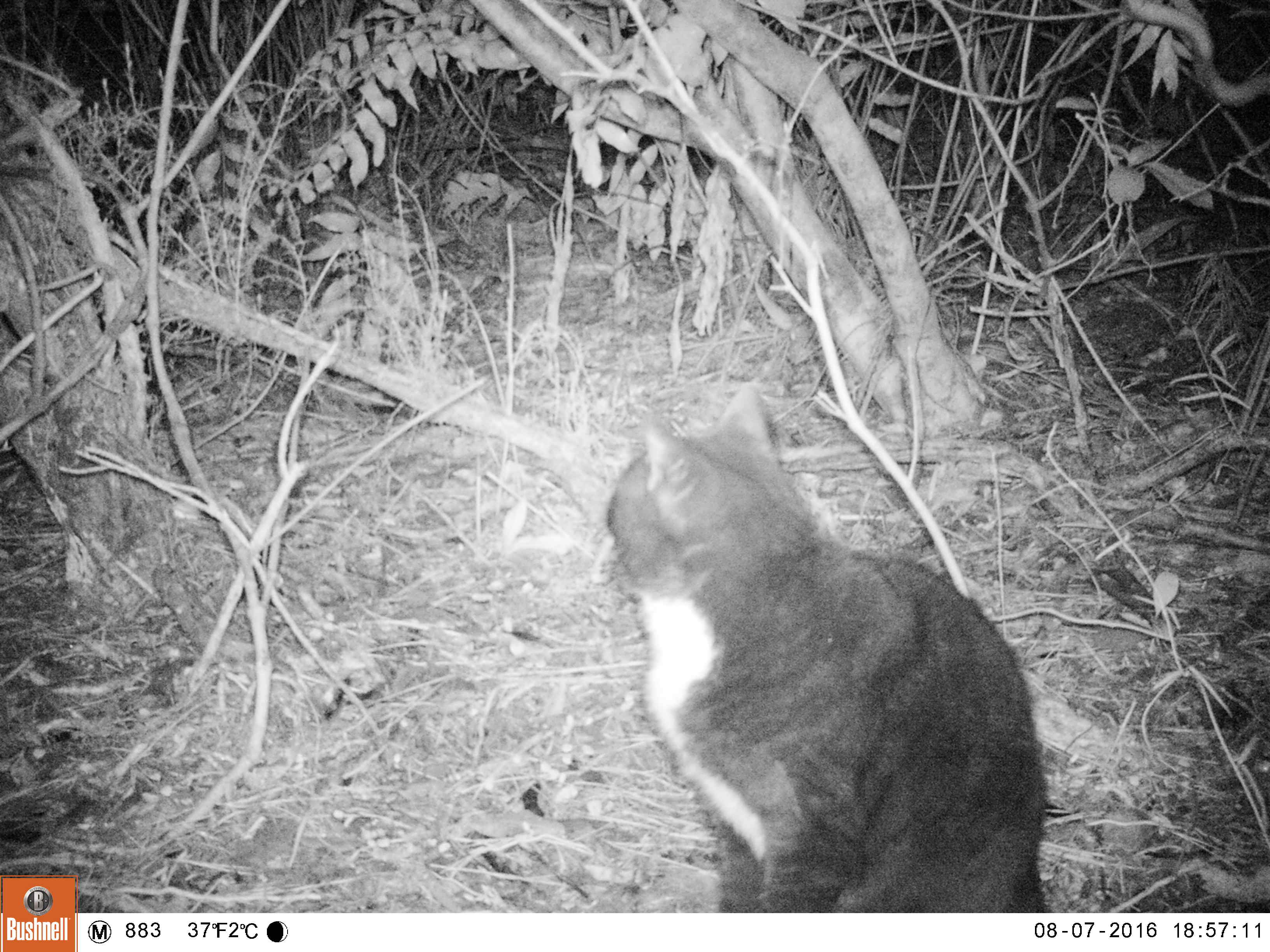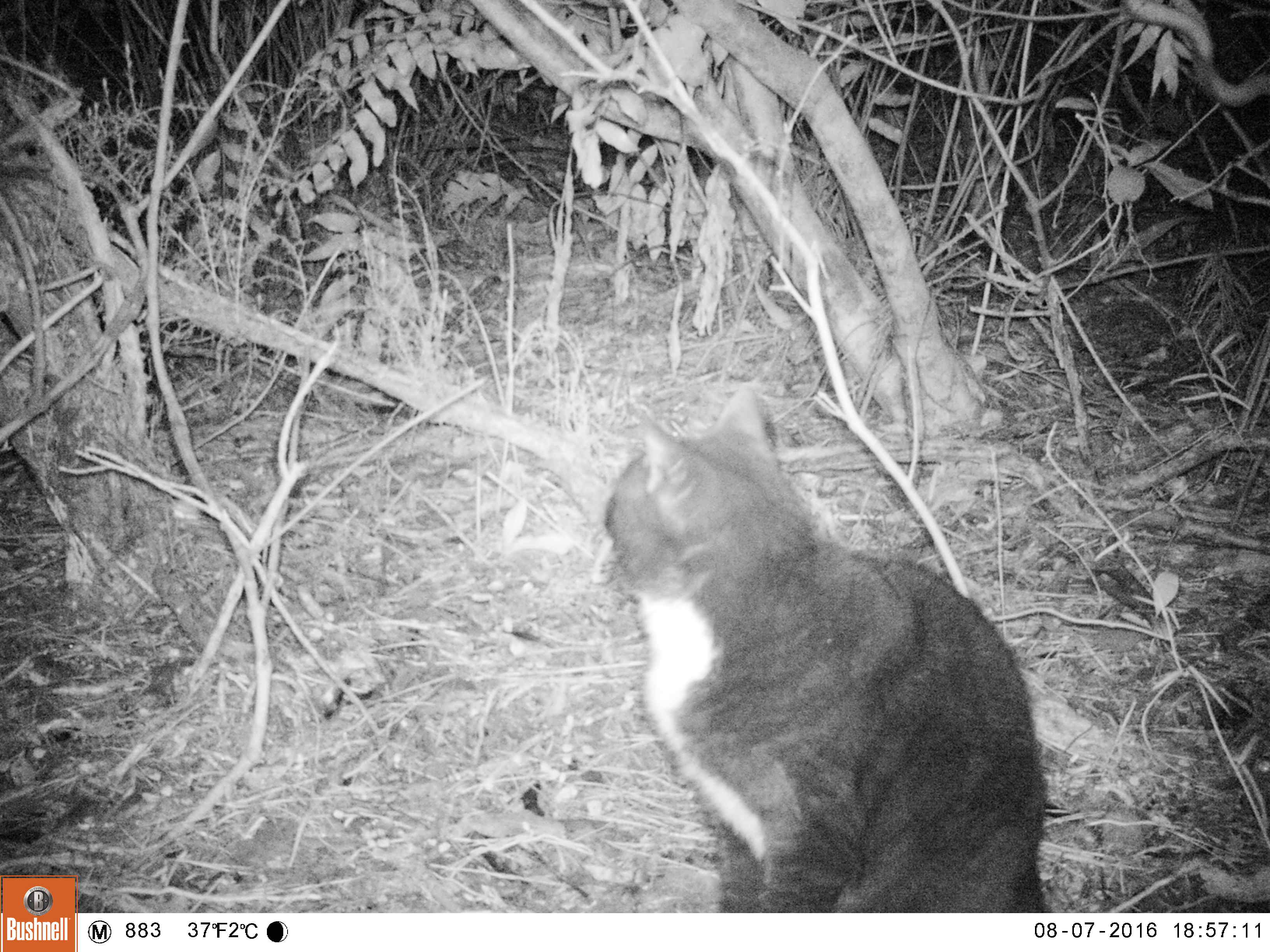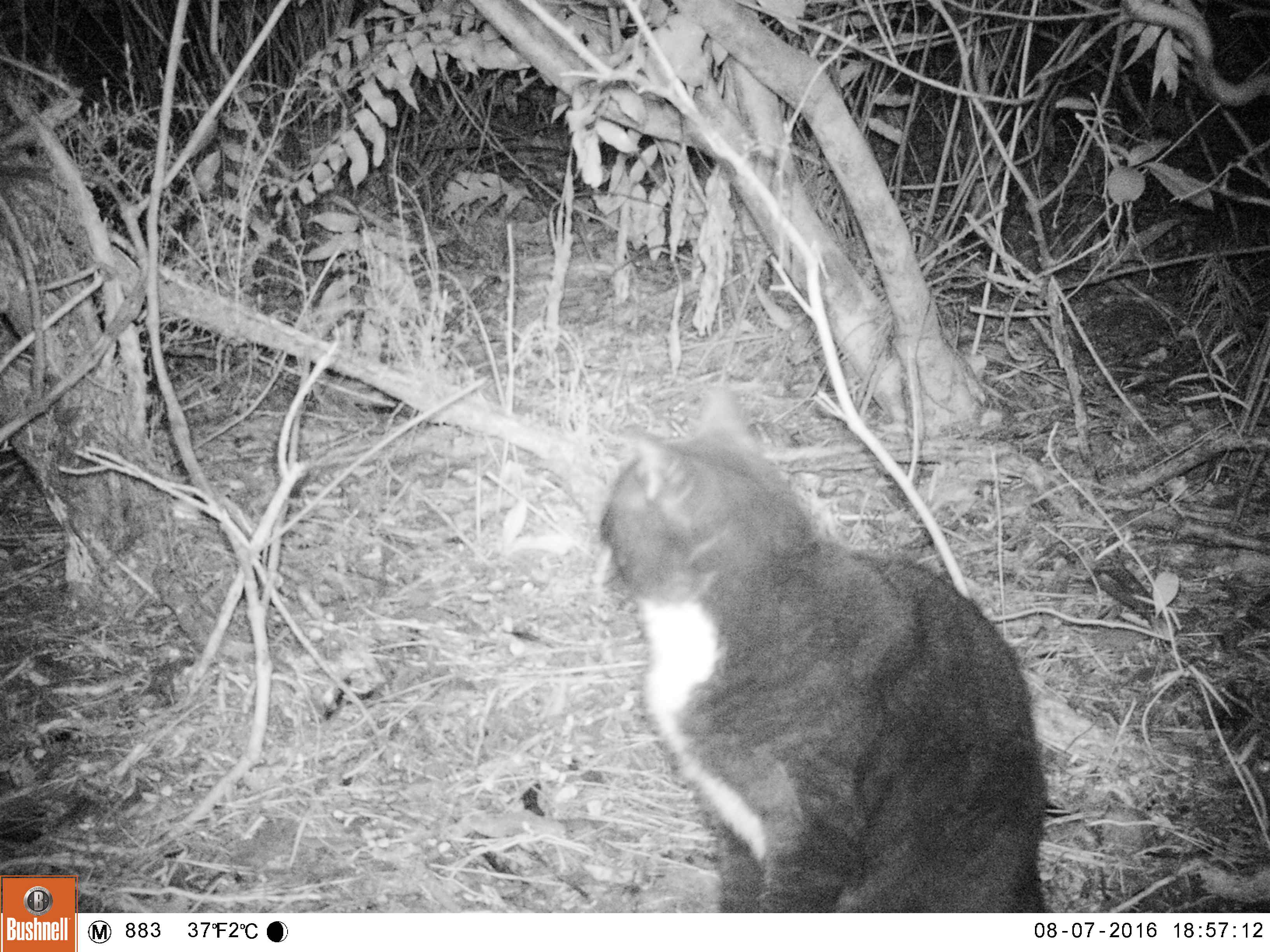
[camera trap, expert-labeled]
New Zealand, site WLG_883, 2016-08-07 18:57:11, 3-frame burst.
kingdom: Animalia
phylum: Chordata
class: Mammalia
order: Carnivora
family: Felidae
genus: Felis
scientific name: Felis catus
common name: domestic cat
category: cat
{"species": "cat (domestic cat) (Felis catus)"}